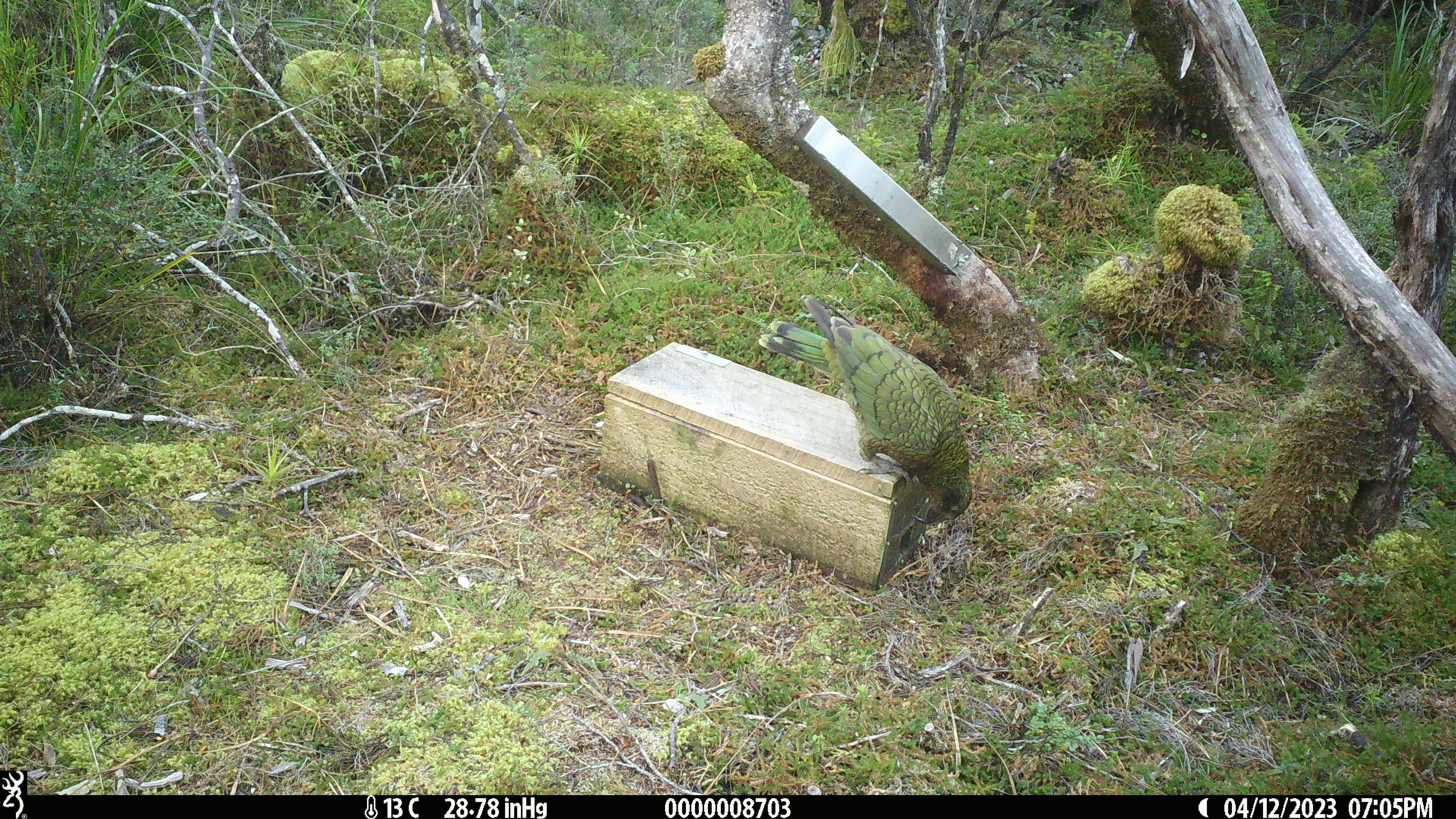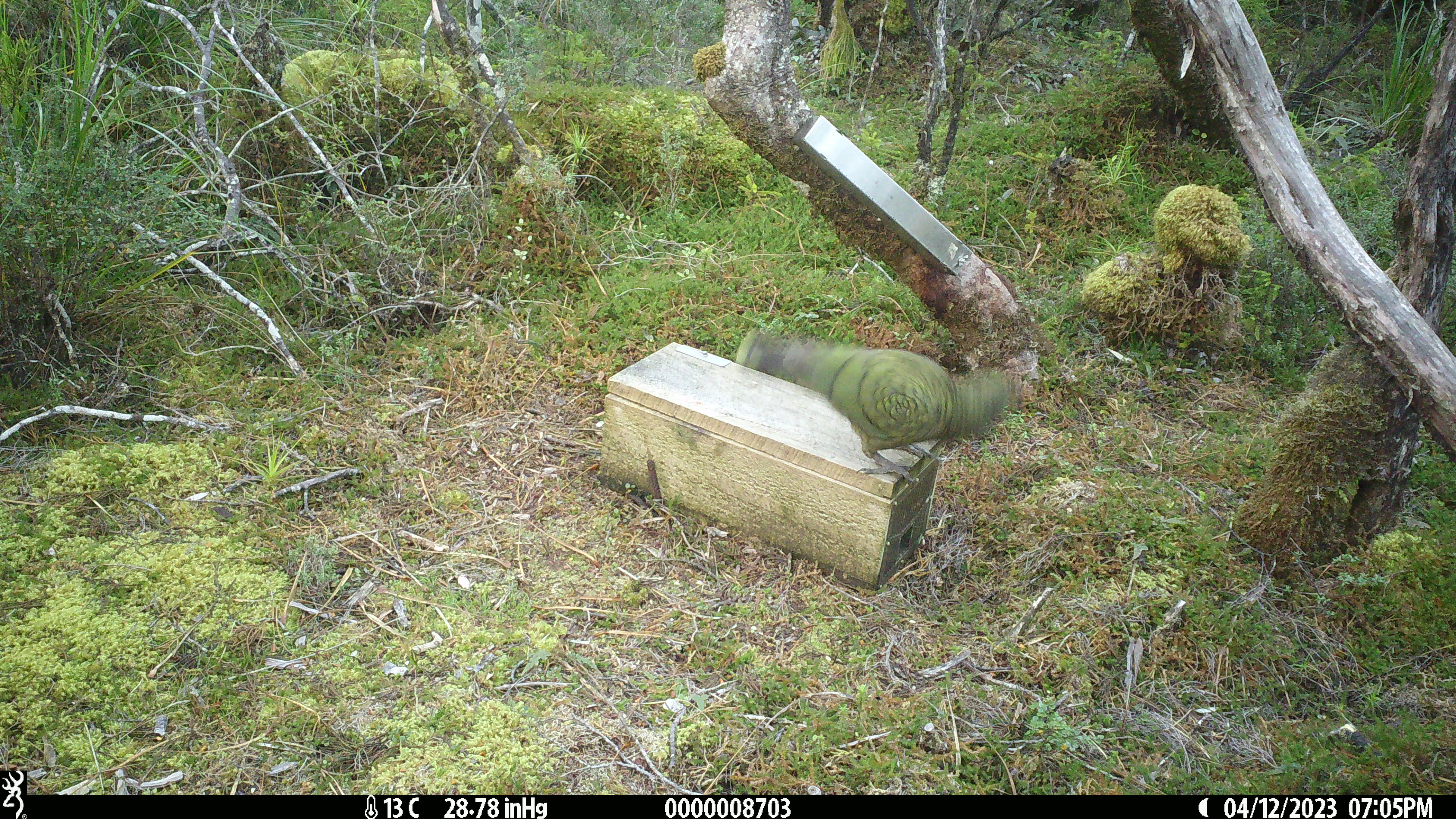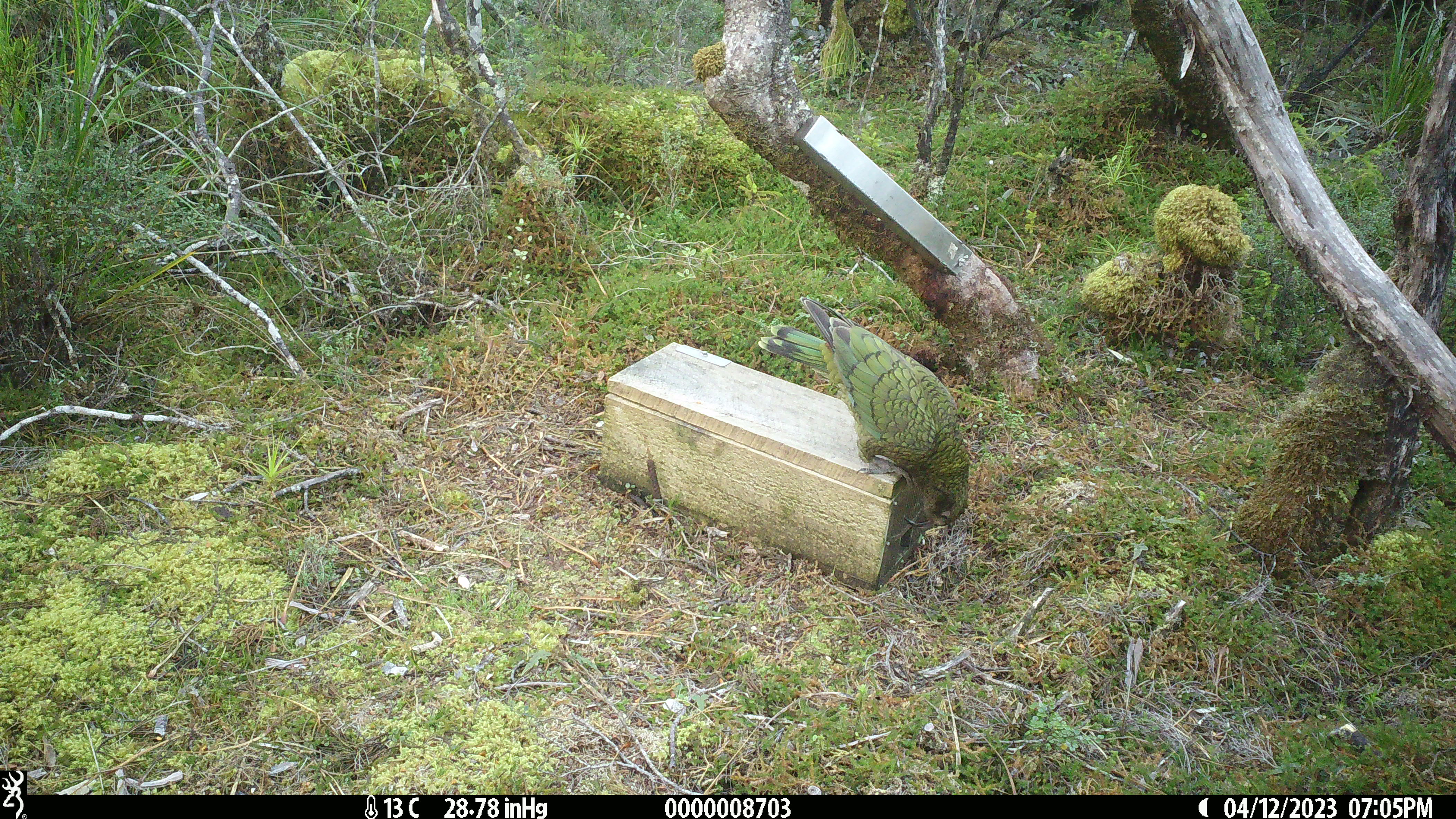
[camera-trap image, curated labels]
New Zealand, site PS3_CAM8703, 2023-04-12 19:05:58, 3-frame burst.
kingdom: Animalia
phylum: Chordata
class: Aves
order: Psittaciformes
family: Strigopidae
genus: Nestor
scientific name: Nestor notabilis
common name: kea